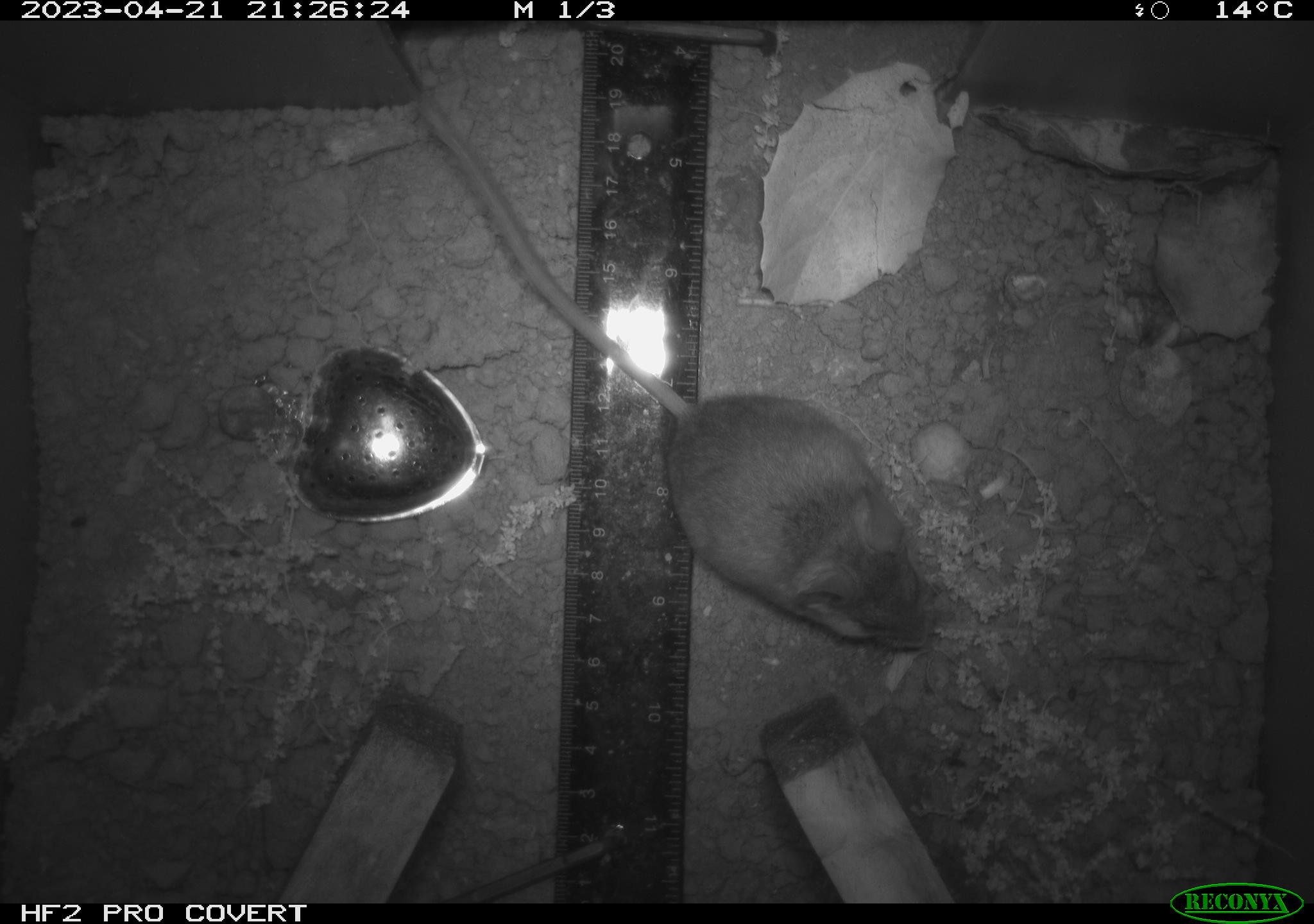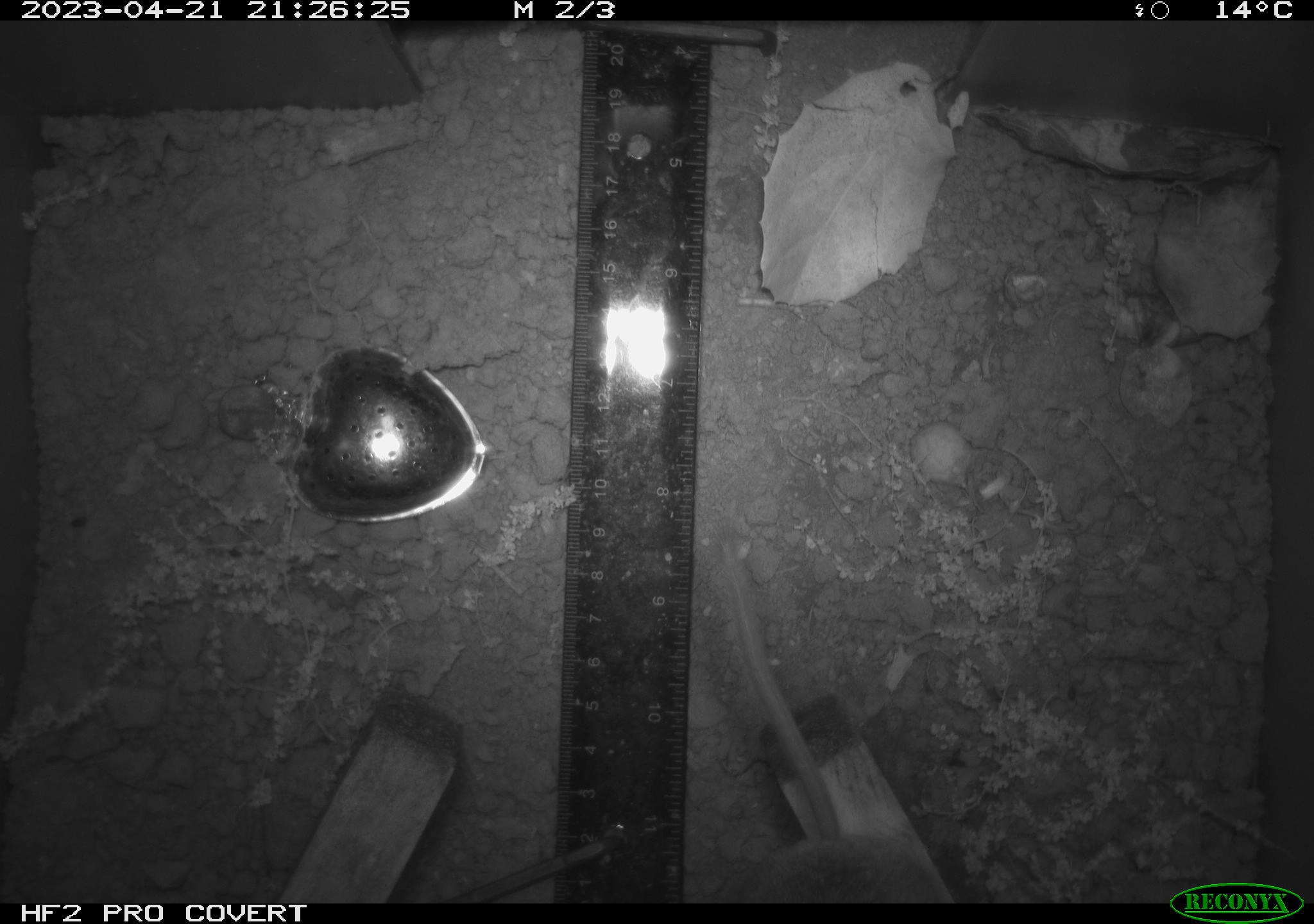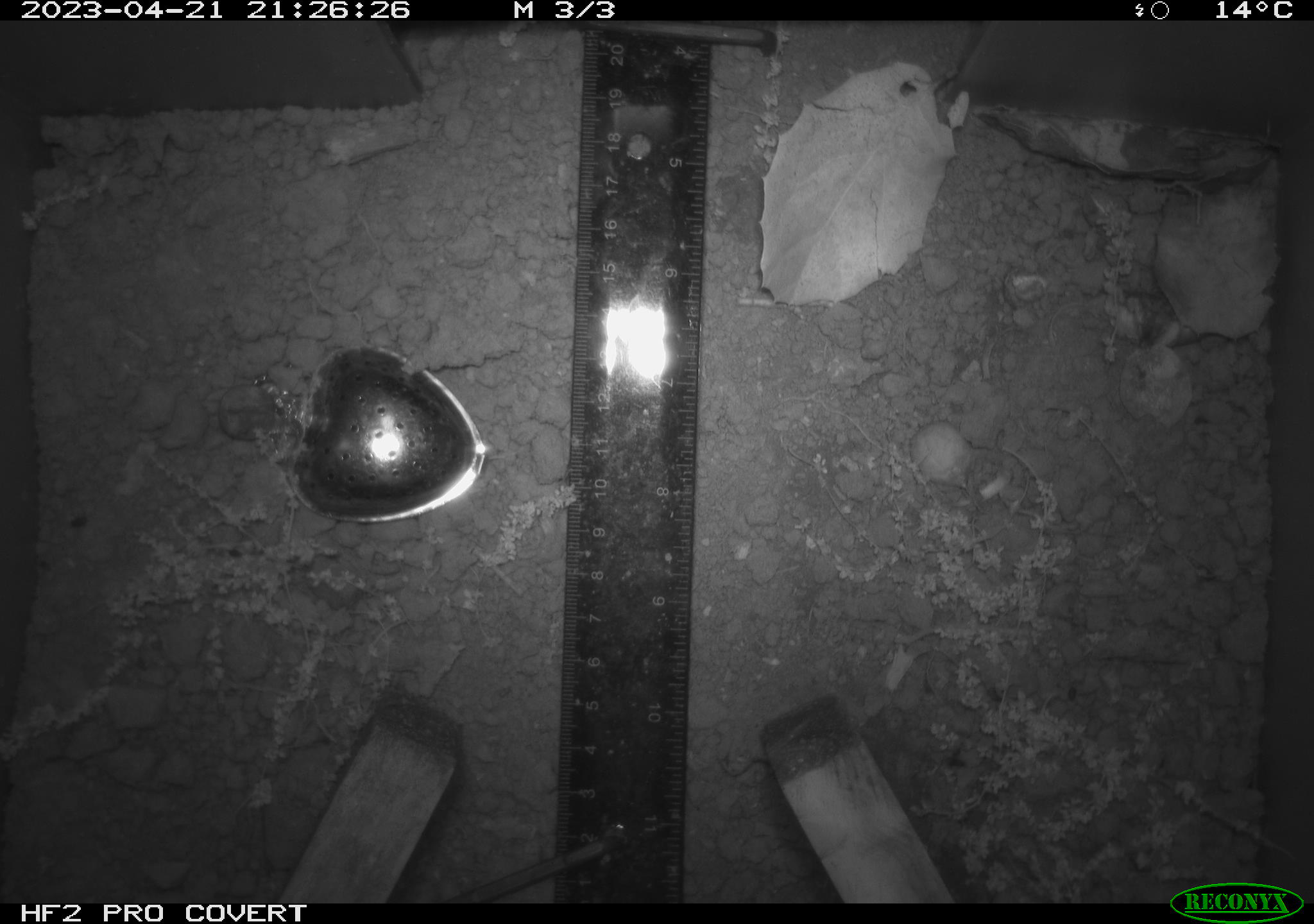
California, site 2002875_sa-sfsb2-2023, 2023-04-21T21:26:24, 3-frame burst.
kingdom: Animalia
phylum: Chordata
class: Mammalia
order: Rodentia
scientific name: Rodentia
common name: mouse species